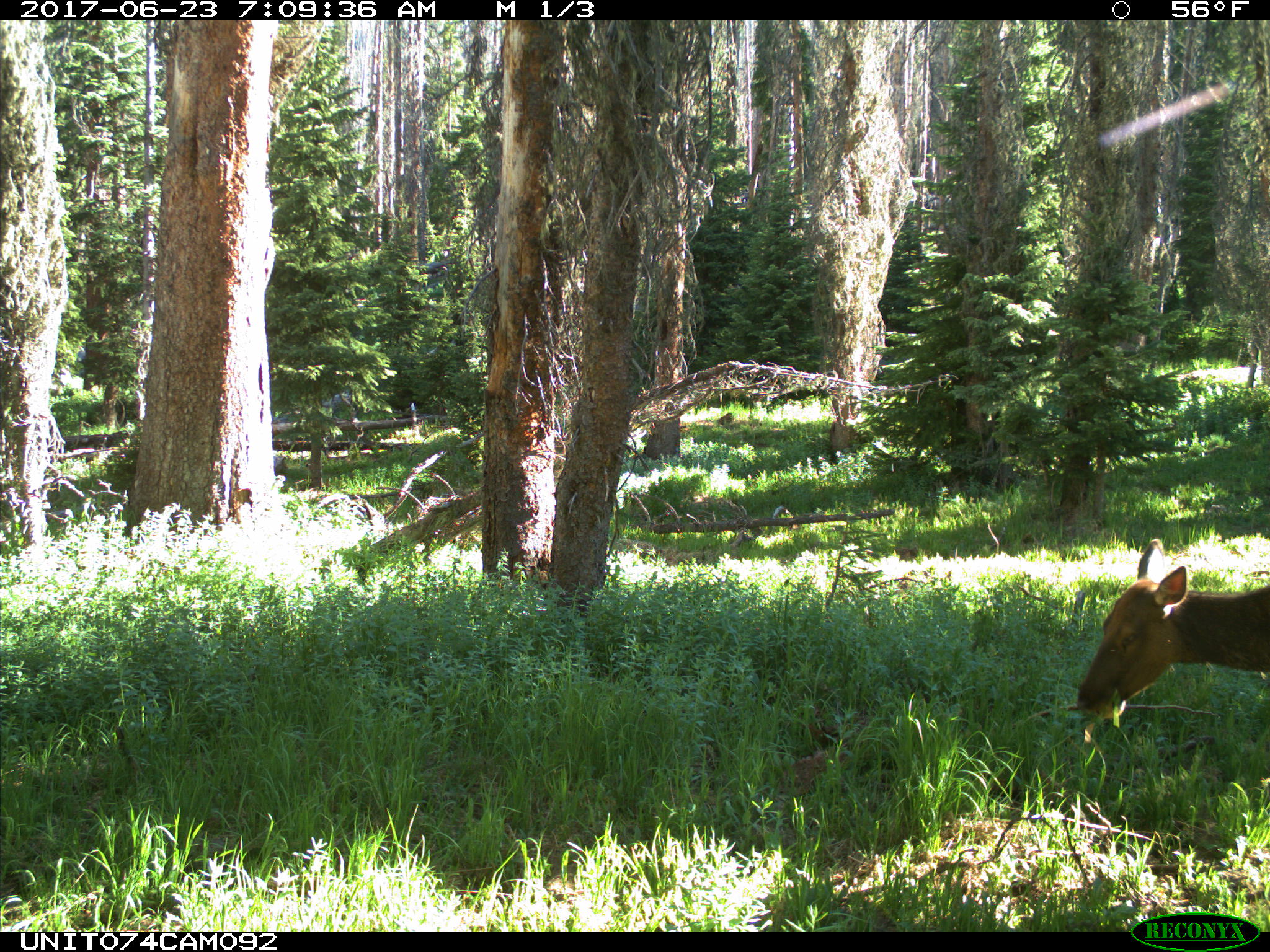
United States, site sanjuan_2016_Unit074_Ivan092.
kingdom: Animalia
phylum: Chordata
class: Mammalia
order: Artiodactyla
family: Cervidae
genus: Cervus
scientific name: Cervus elaphus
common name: red deer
Cervus elaphus (red deer).